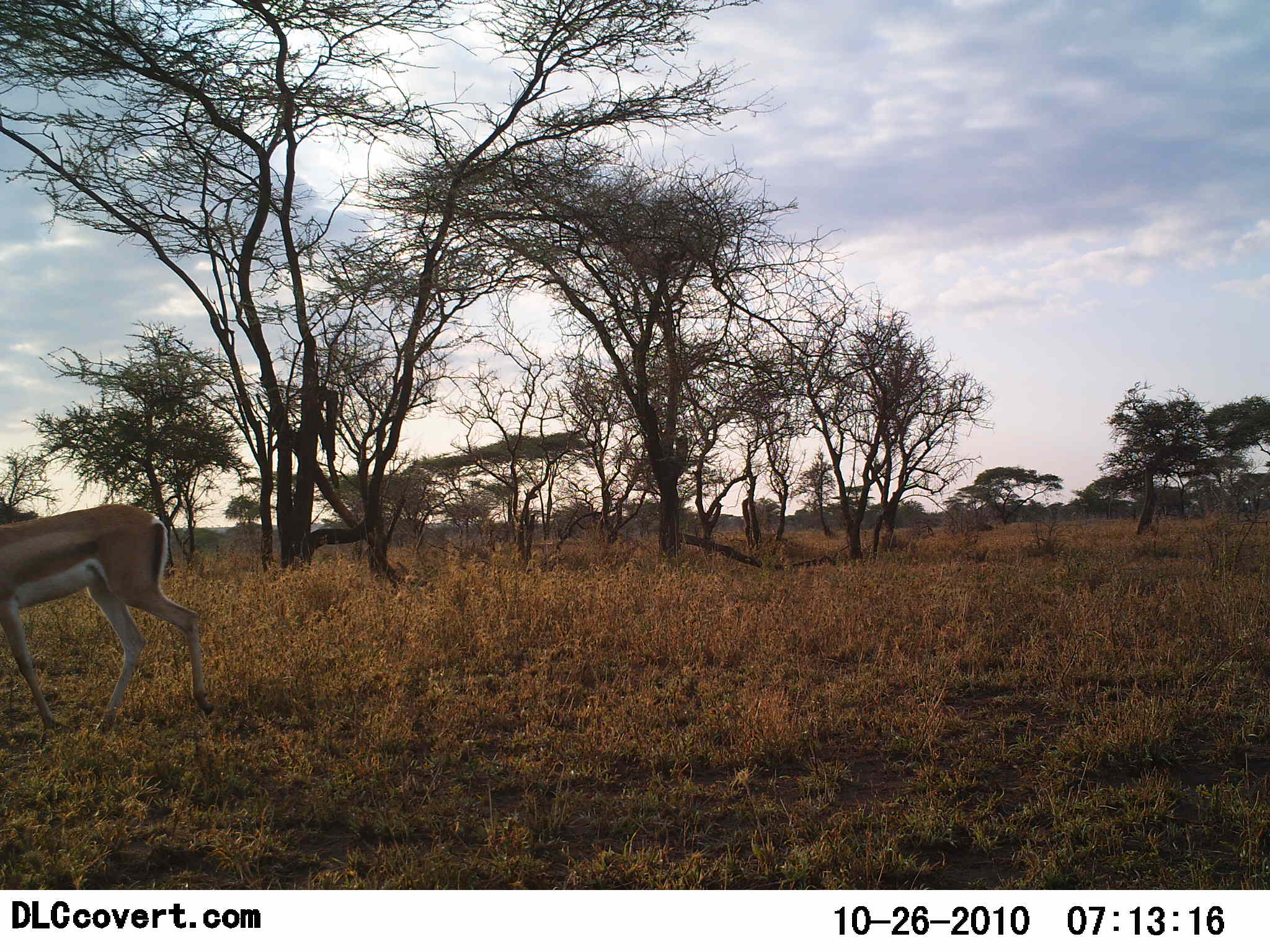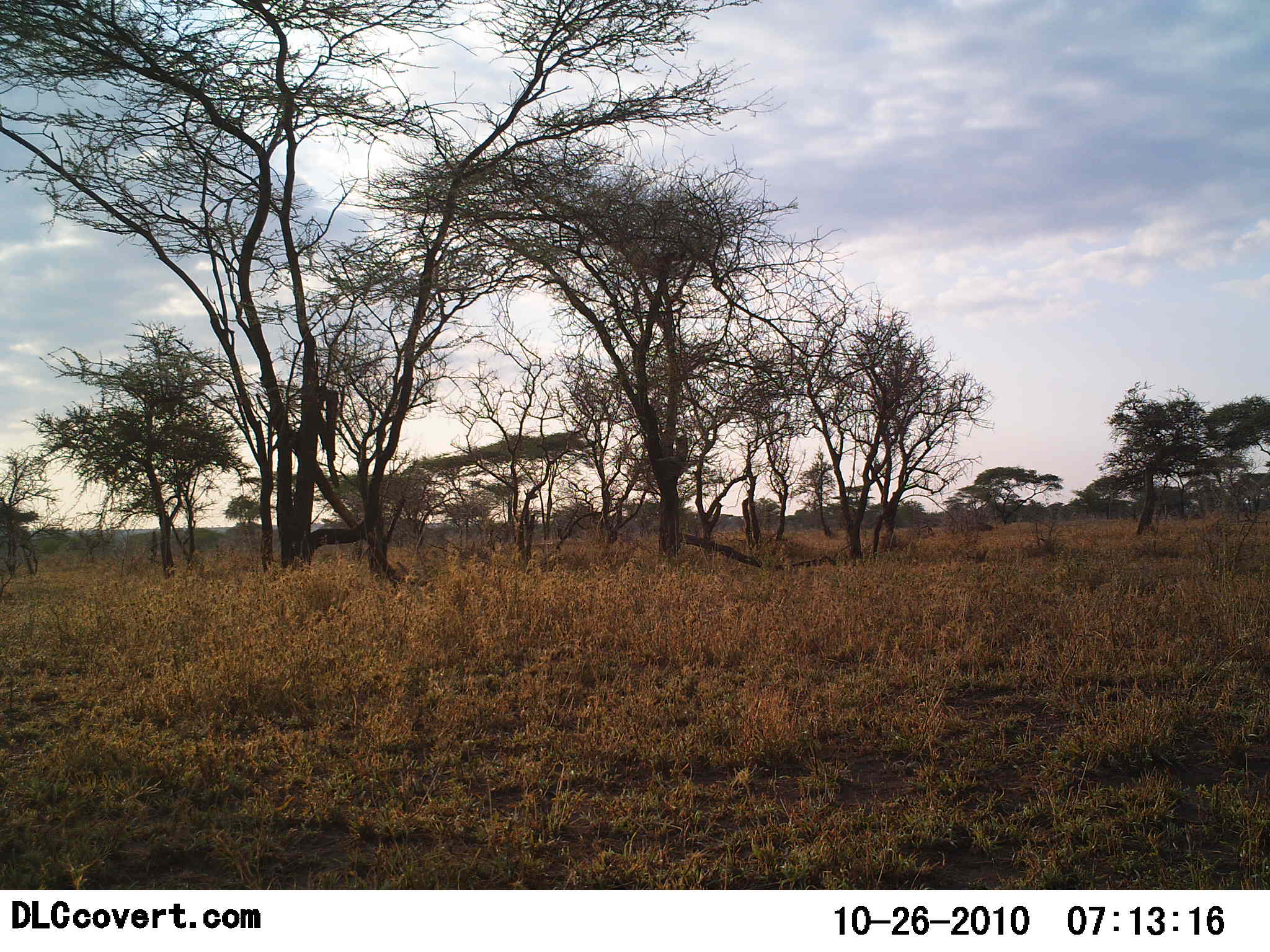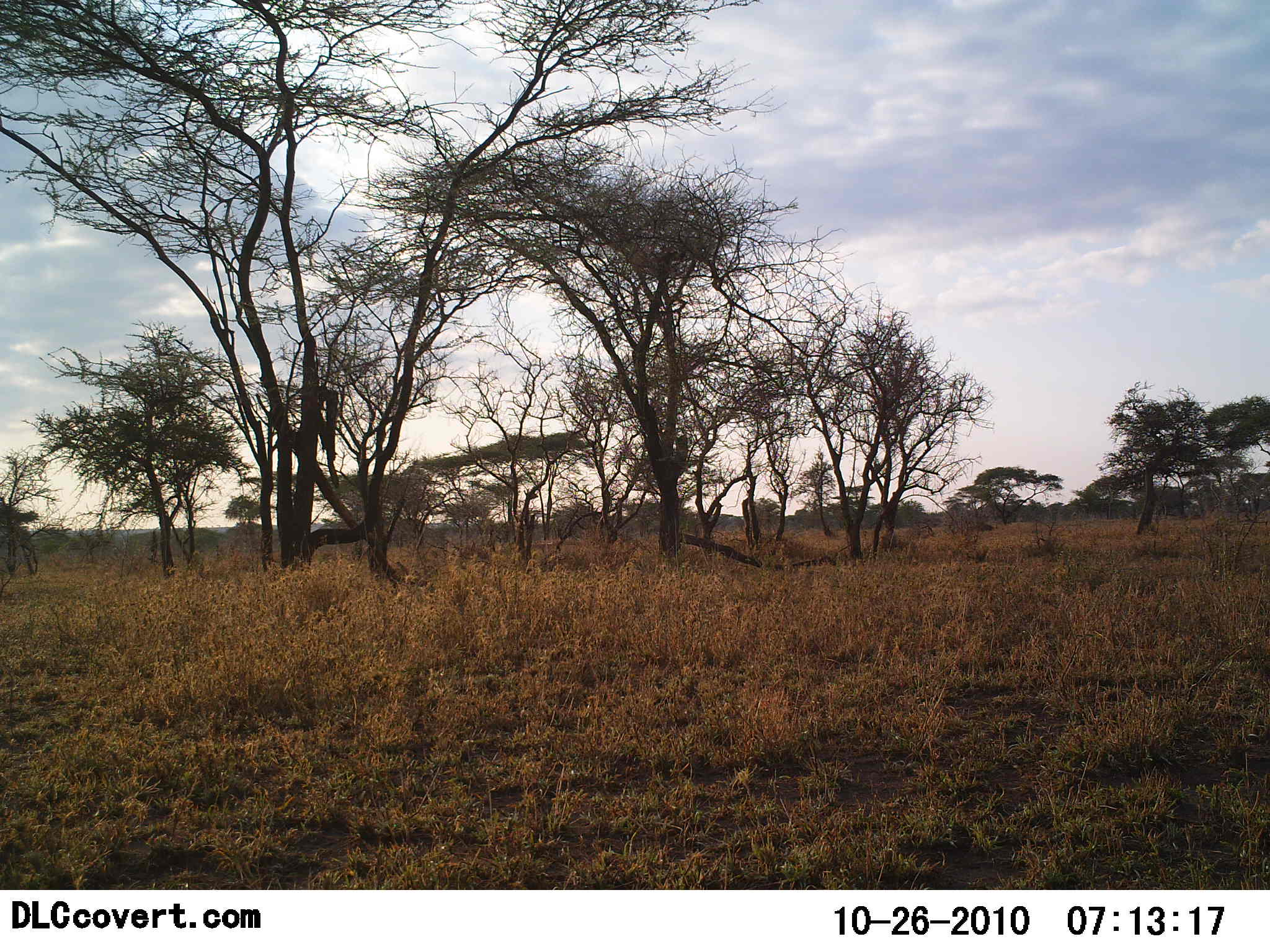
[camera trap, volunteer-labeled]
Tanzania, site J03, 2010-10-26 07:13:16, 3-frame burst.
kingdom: Animalia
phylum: Chordata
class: Mammalia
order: Artiodactyla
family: Bovidae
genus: Nanger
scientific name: Nanger granti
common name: grant's gazelle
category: gazellegrants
Gazellegrants (grant's gazelle) (Nanger granti), count 1. Behavior (volunteer vote fractions): standing 0%, resting 0%, moving 100%, interacting 0%. Young present (vote fraction): 0%. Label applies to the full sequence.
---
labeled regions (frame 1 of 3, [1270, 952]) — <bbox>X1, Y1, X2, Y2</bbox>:
animal: <bbox>0, 505, 215, 747</bbox>